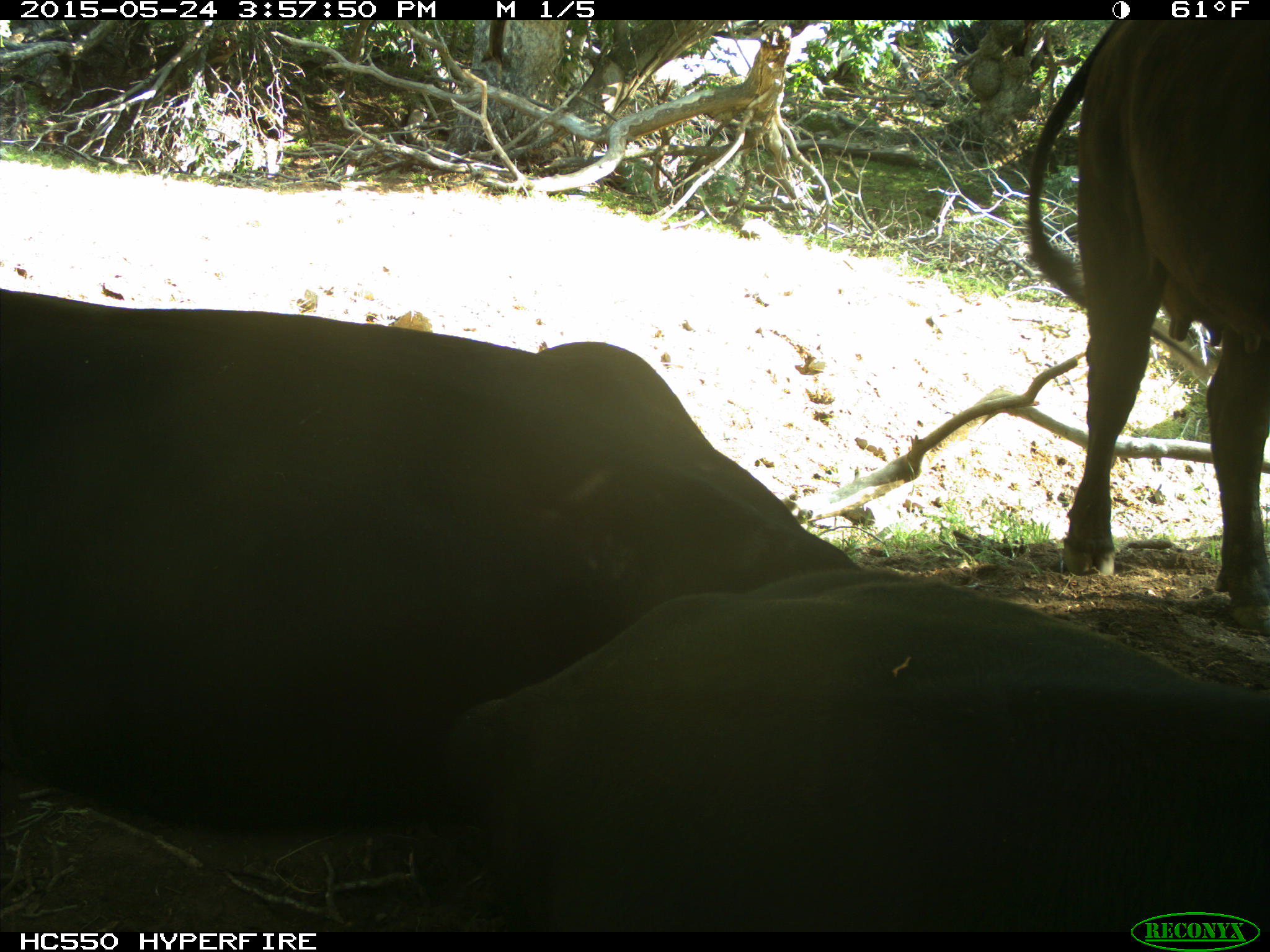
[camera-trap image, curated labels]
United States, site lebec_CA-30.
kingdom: Animalia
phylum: Chordata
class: Mammalia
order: Artiodactyla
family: Bovidae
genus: Bos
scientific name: Bos taurus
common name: domestic cow